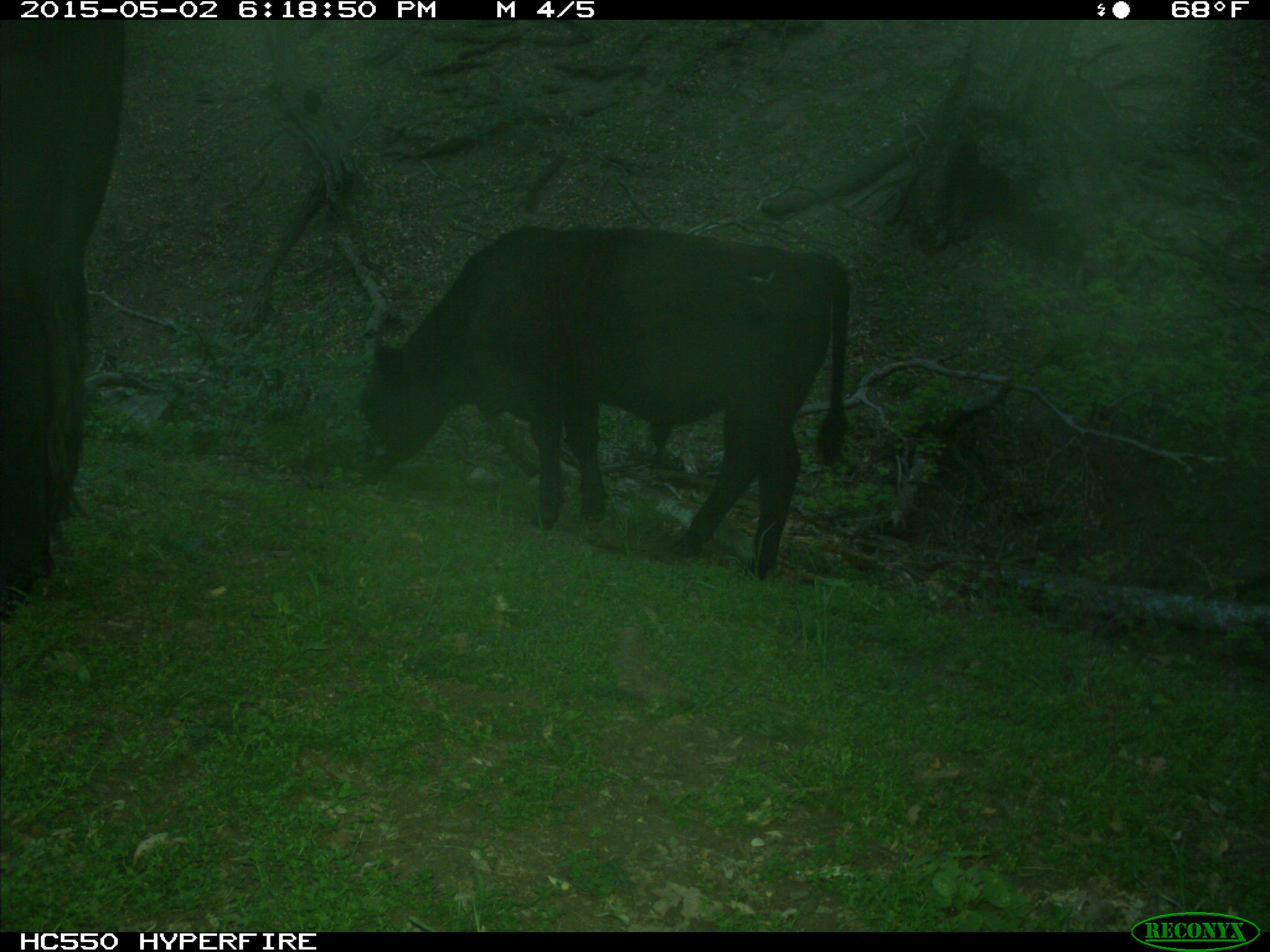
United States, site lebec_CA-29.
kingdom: Animalia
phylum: Chordata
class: Mammalia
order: Artiodactyla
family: Bovidae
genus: Bos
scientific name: Bos taurus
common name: domestic cow